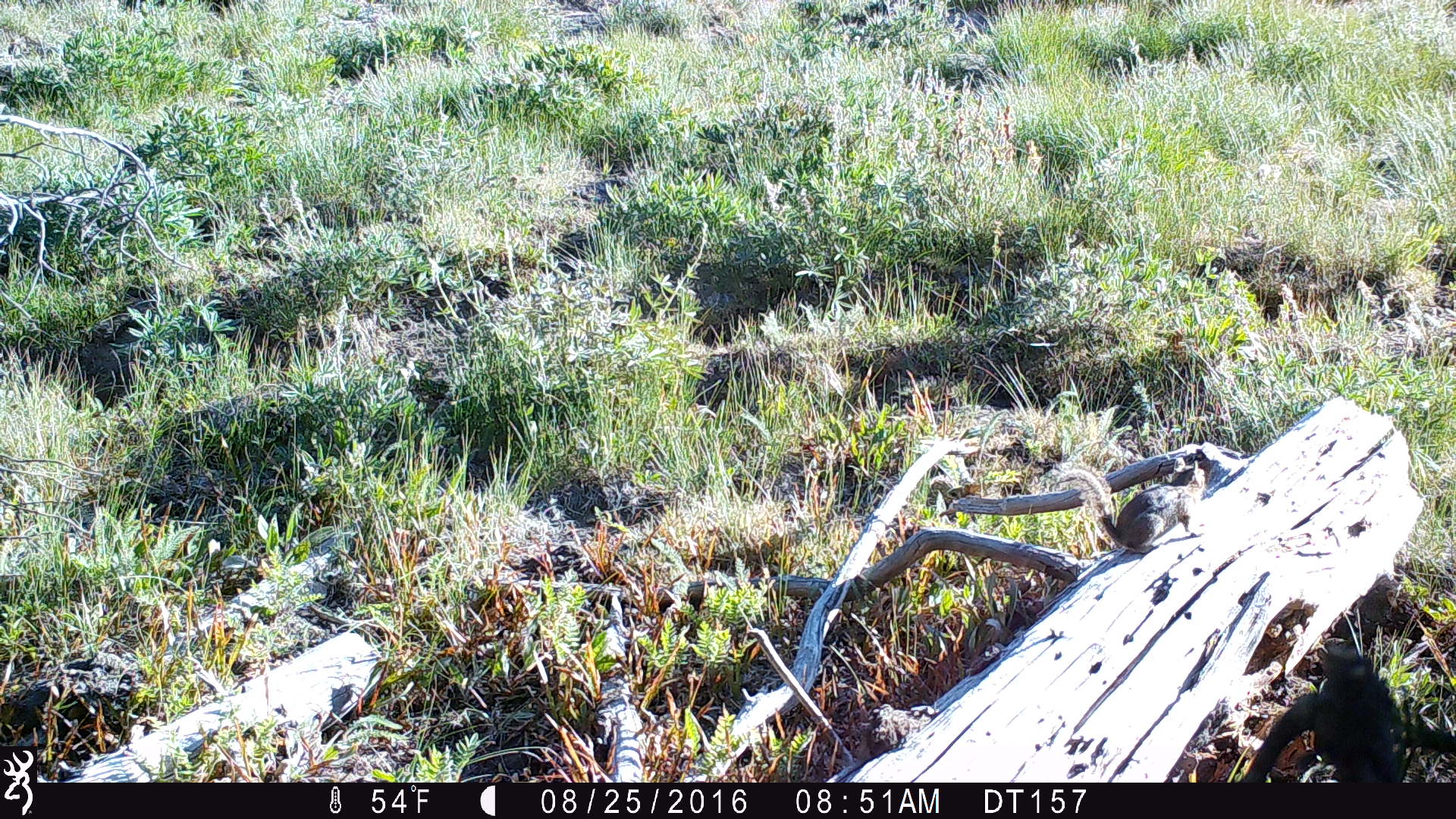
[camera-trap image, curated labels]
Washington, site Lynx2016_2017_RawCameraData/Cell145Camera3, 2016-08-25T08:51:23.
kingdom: Animalia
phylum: Chordata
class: Mammalia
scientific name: Mammalia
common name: small mammal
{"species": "small mammal (Mammalia)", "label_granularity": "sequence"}